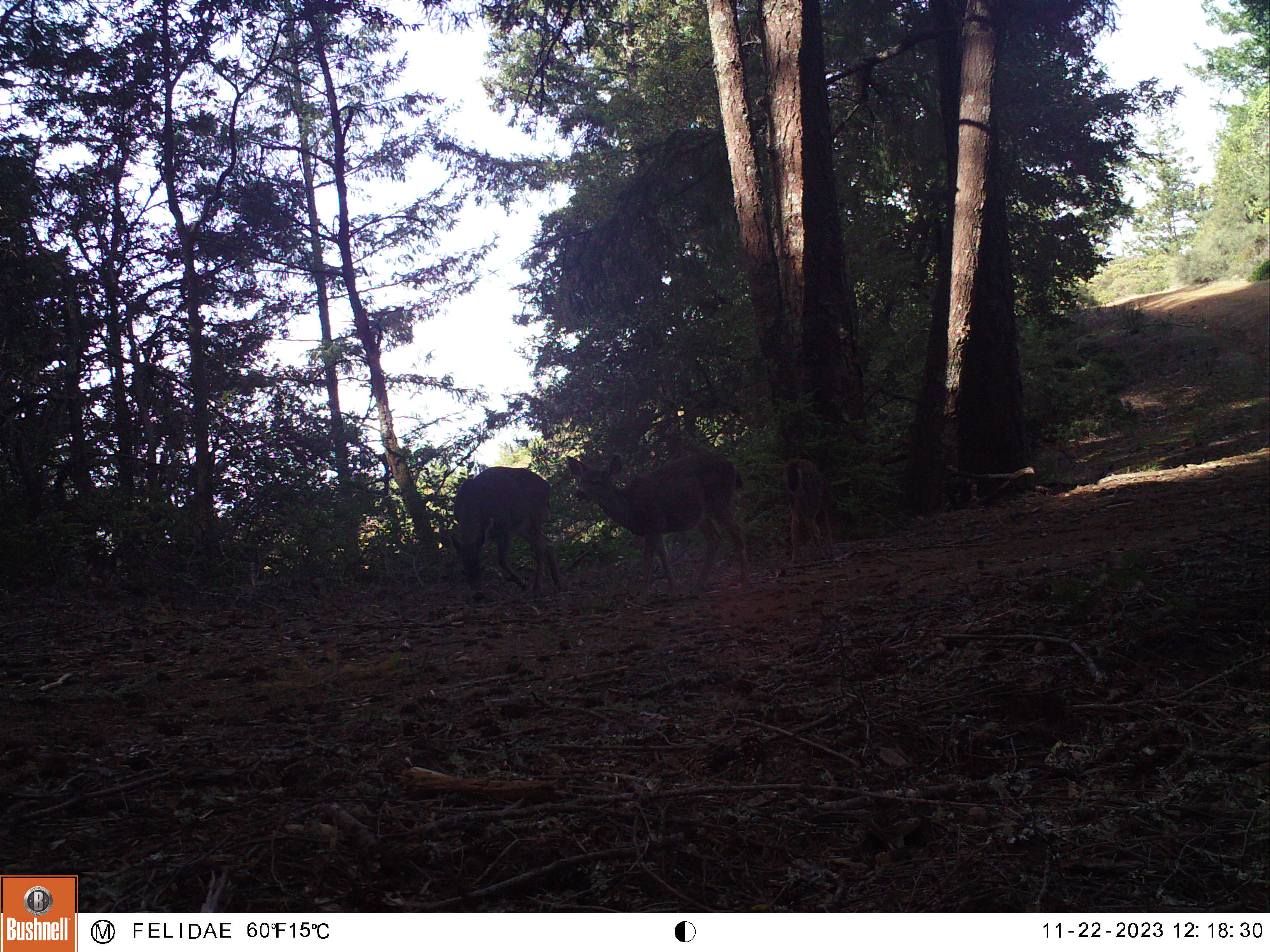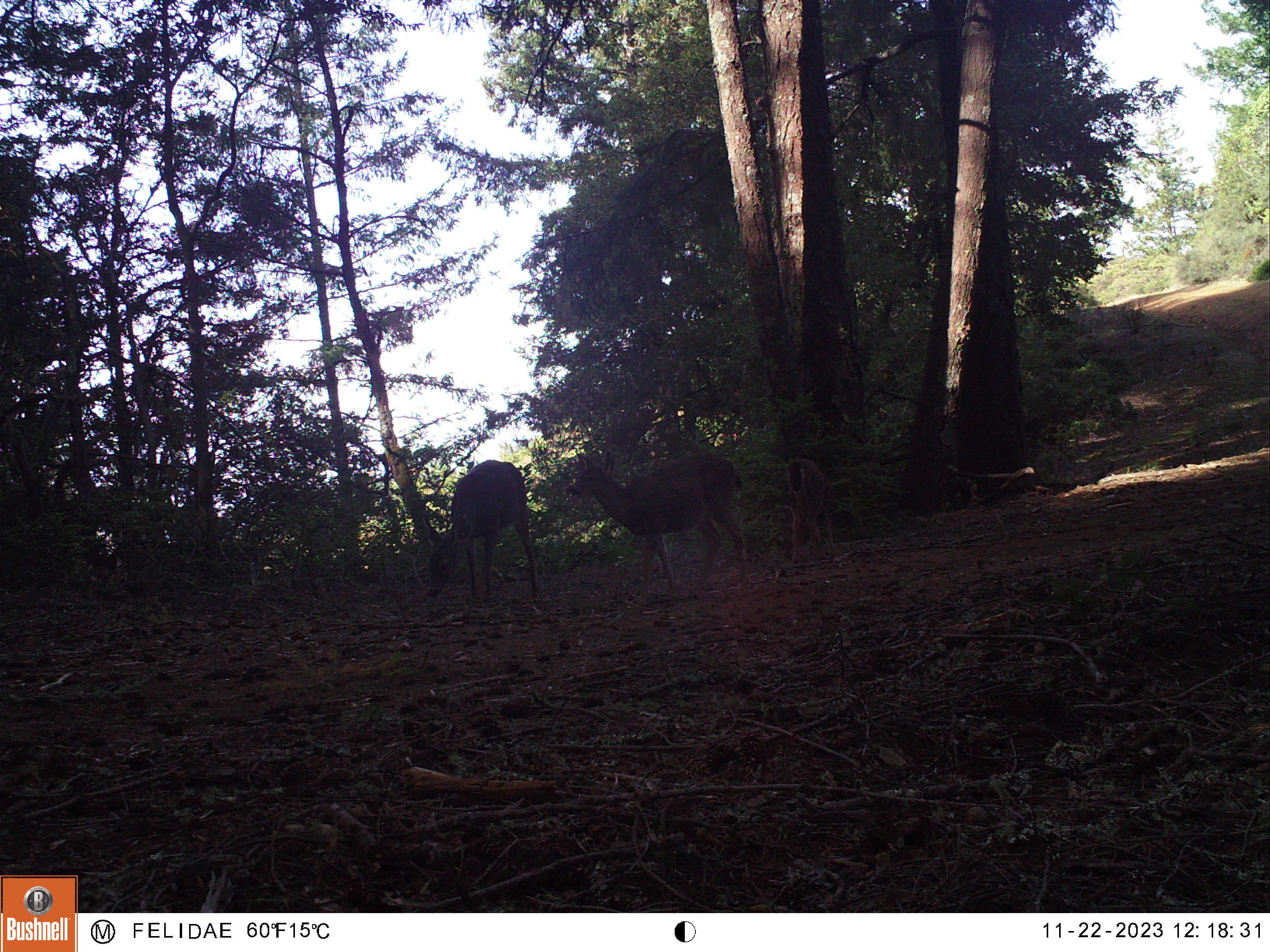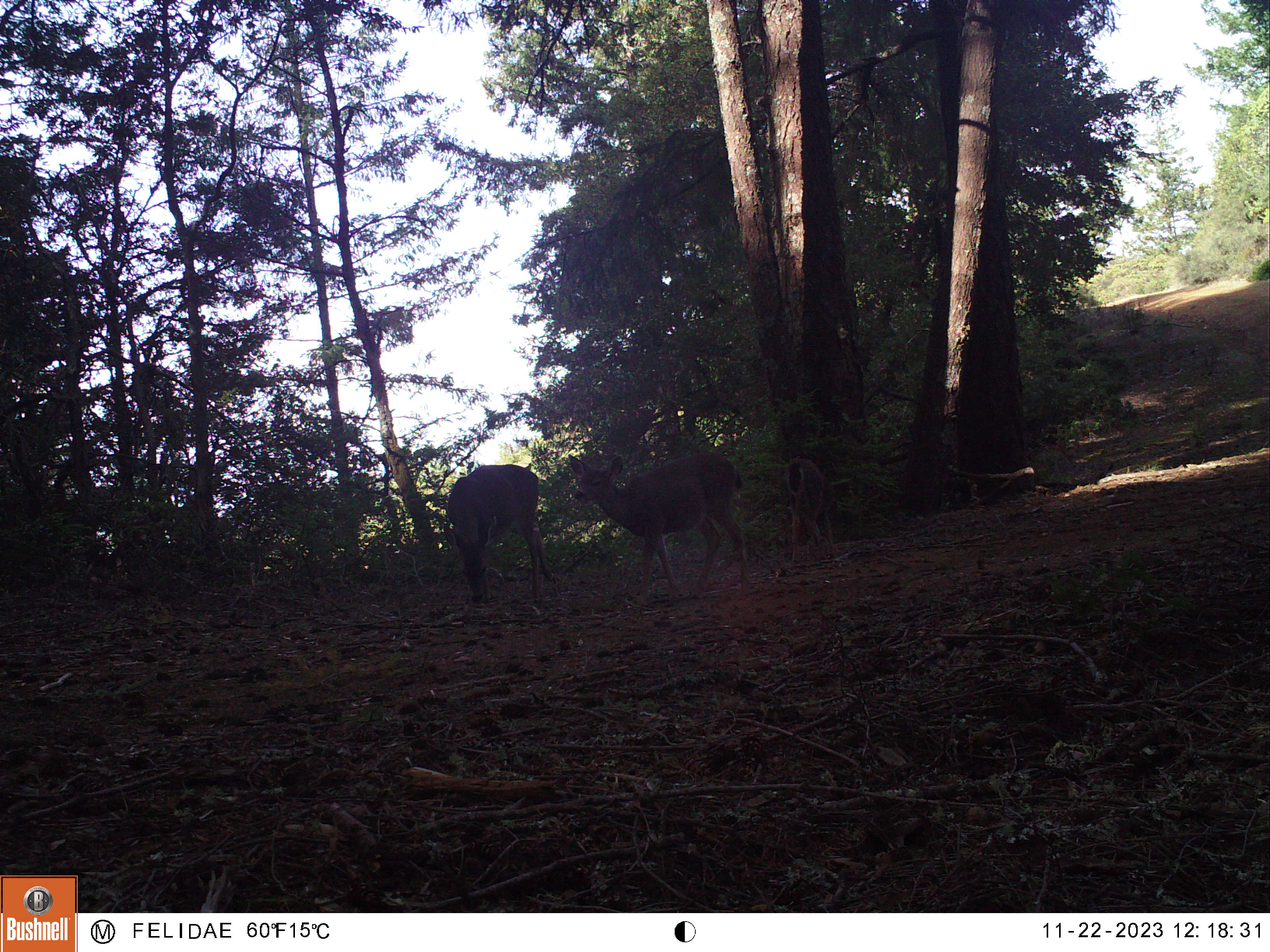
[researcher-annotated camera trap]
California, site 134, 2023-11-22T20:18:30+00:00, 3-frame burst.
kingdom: Animalia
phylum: Chordata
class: Mammalia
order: Artiodactyla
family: Cervidae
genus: Odocoileus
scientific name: Odocoileus hemionus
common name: mule deer